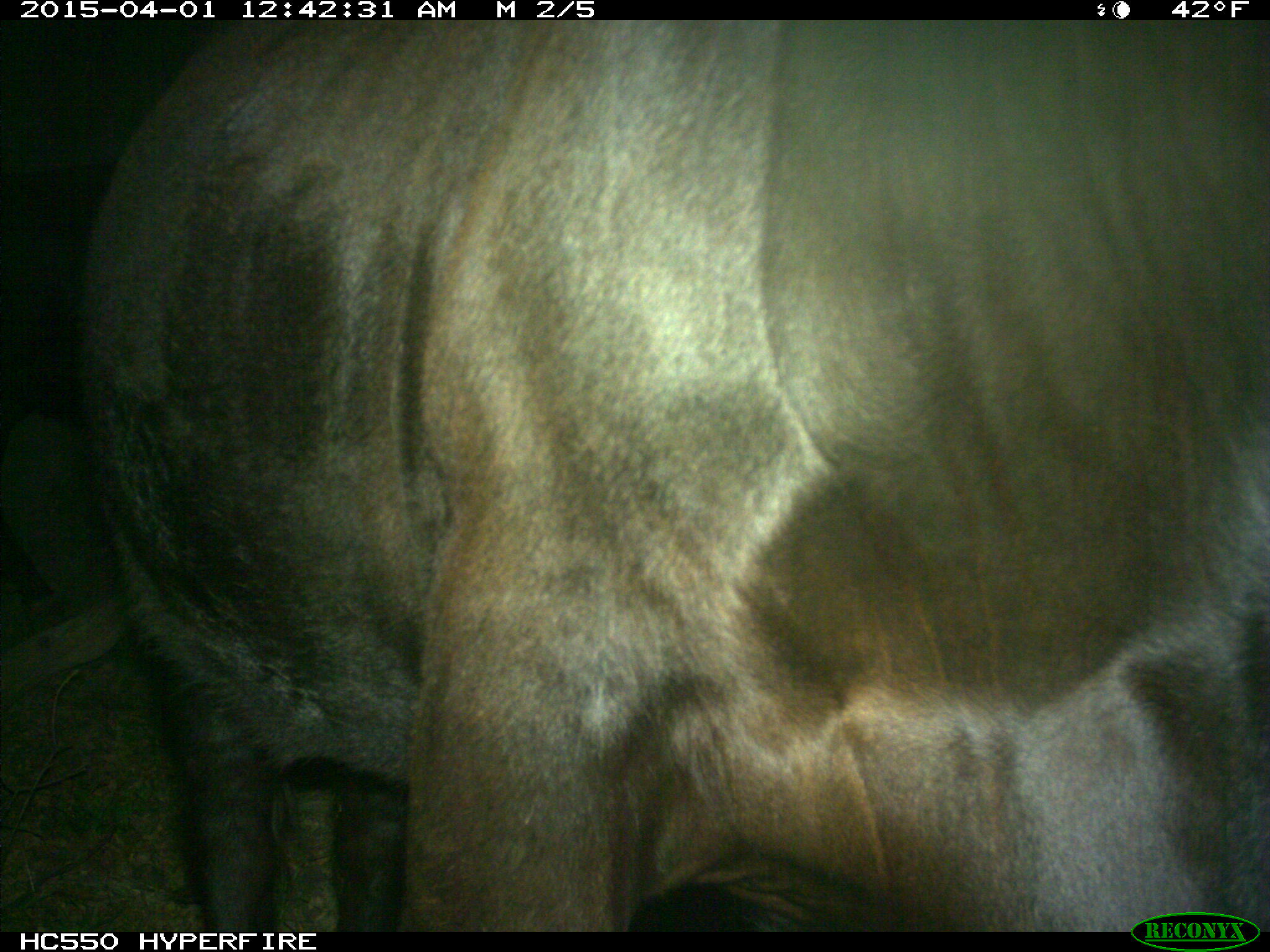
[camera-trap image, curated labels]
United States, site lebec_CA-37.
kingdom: Animalia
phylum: Chordata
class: Mammalia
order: Artiodactyla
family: Bovidae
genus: Bos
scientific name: Bos taurus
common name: domestic cow